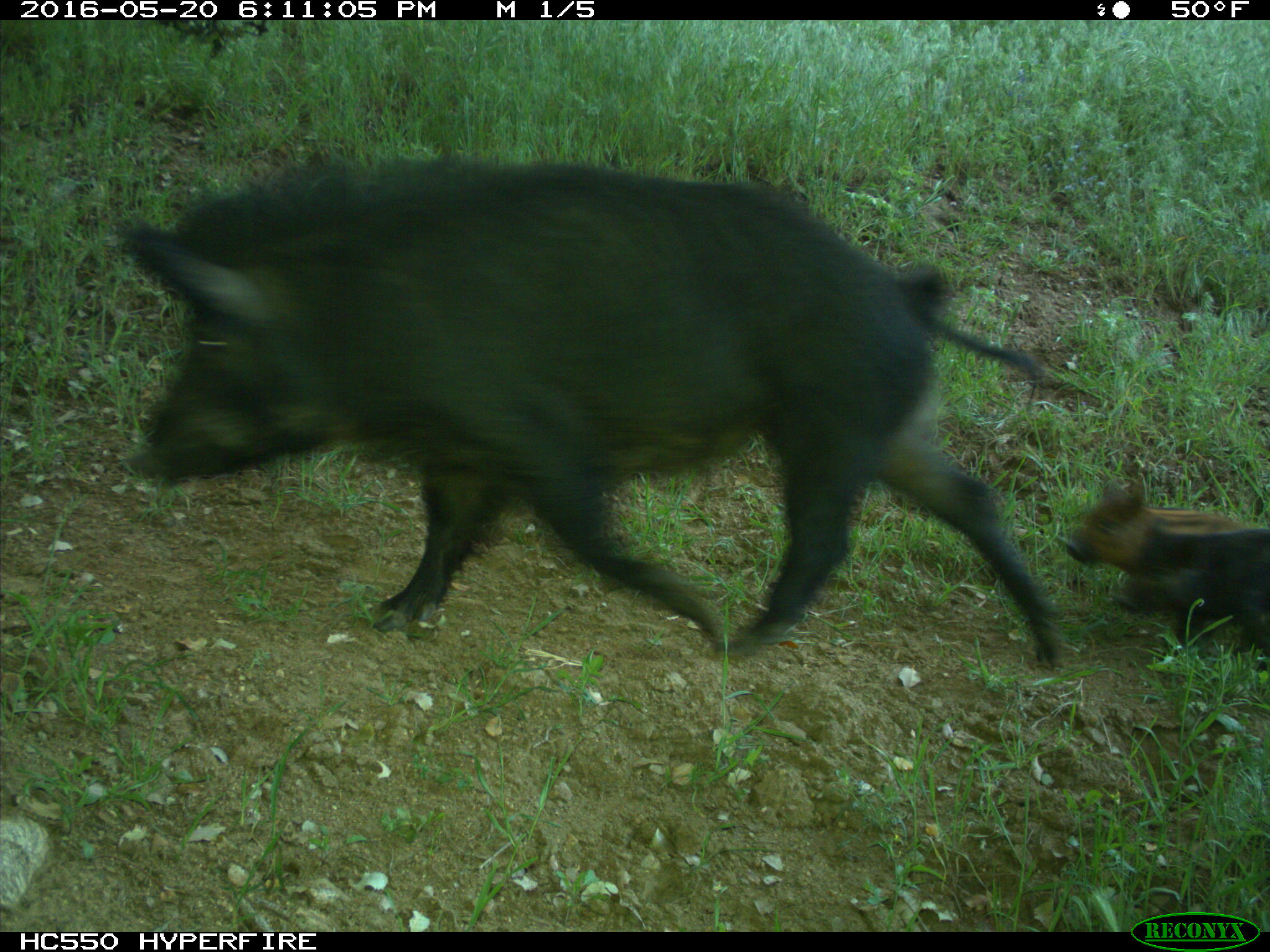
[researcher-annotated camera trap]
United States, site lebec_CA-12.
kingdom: Animalia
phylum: Chordata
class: Mammalia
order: Artiodactyla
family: Suidae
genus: Sus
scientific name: Sus scrofa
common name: wild boar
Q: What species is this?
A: Sus scrofa (wild boar).